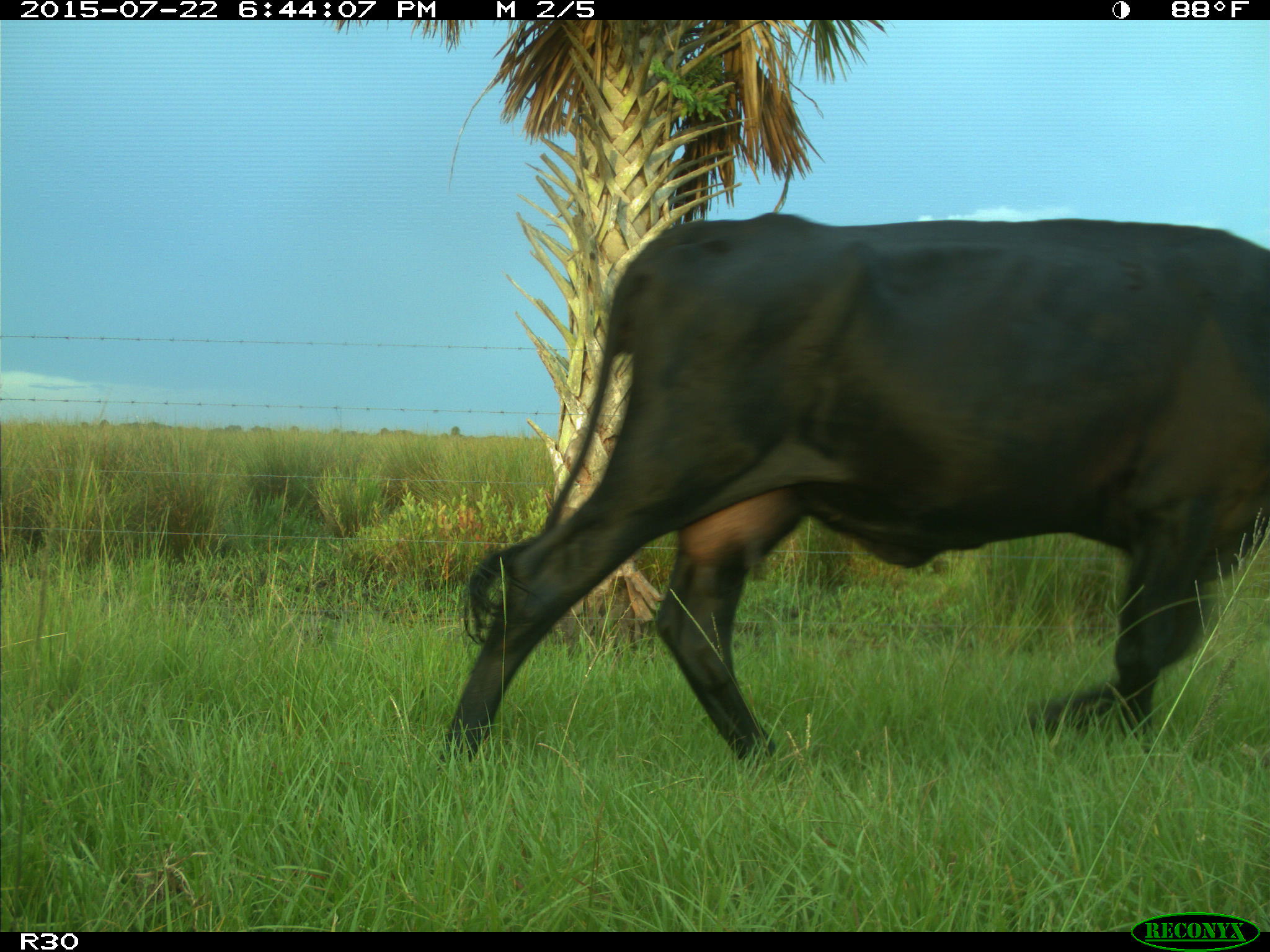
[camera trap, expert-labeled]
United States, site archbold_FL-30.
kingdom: Animalia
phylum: Chordata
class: Mammalia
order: Artiodactyla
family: Bovidae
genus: Bos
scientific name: Bos taurus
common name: domestic cow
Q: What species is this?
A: Bos taurus (domestic cow).